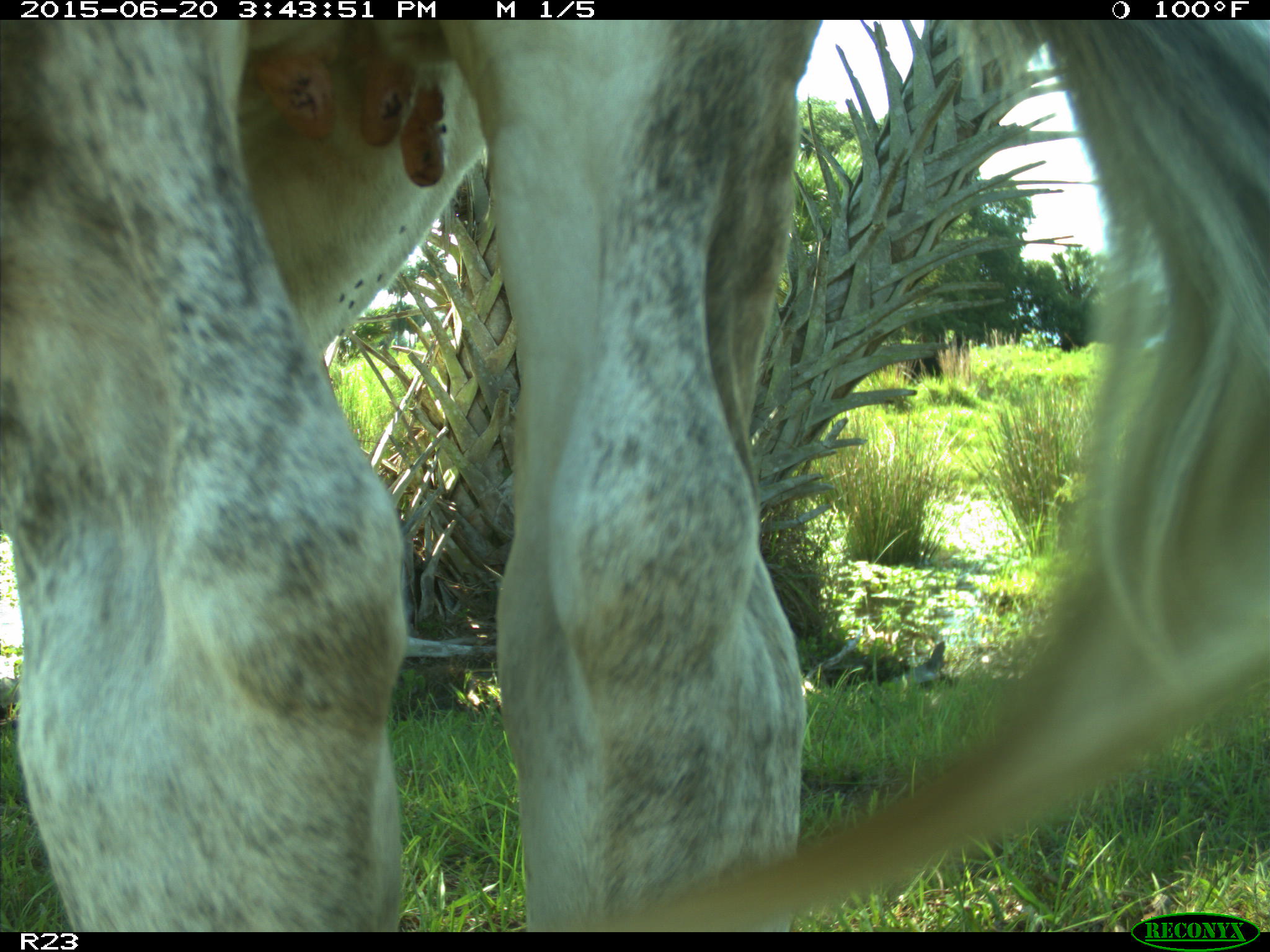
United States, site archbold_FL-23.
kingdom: Animalia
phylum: Chordata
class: Mammalia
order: Artiodactyla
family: Bovidae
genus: Bos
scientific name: Bos taurus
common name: domestic cow